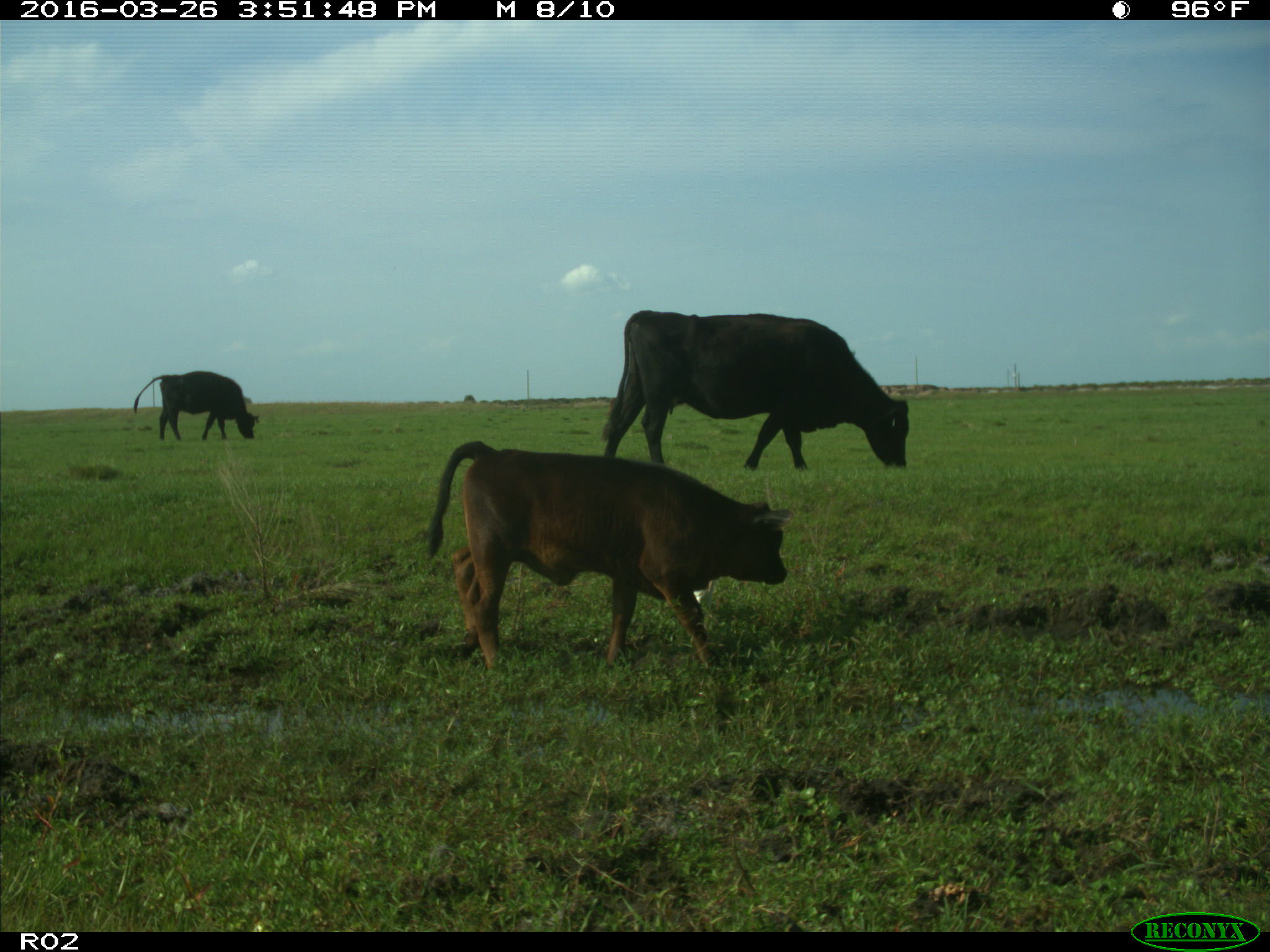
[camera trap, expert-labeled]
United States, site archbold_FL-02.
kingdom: Animalia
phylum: Chordata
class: Mammalia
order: Artiodactyla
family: Bovidae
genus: Bos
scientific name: Bos taurus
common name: domestic cow